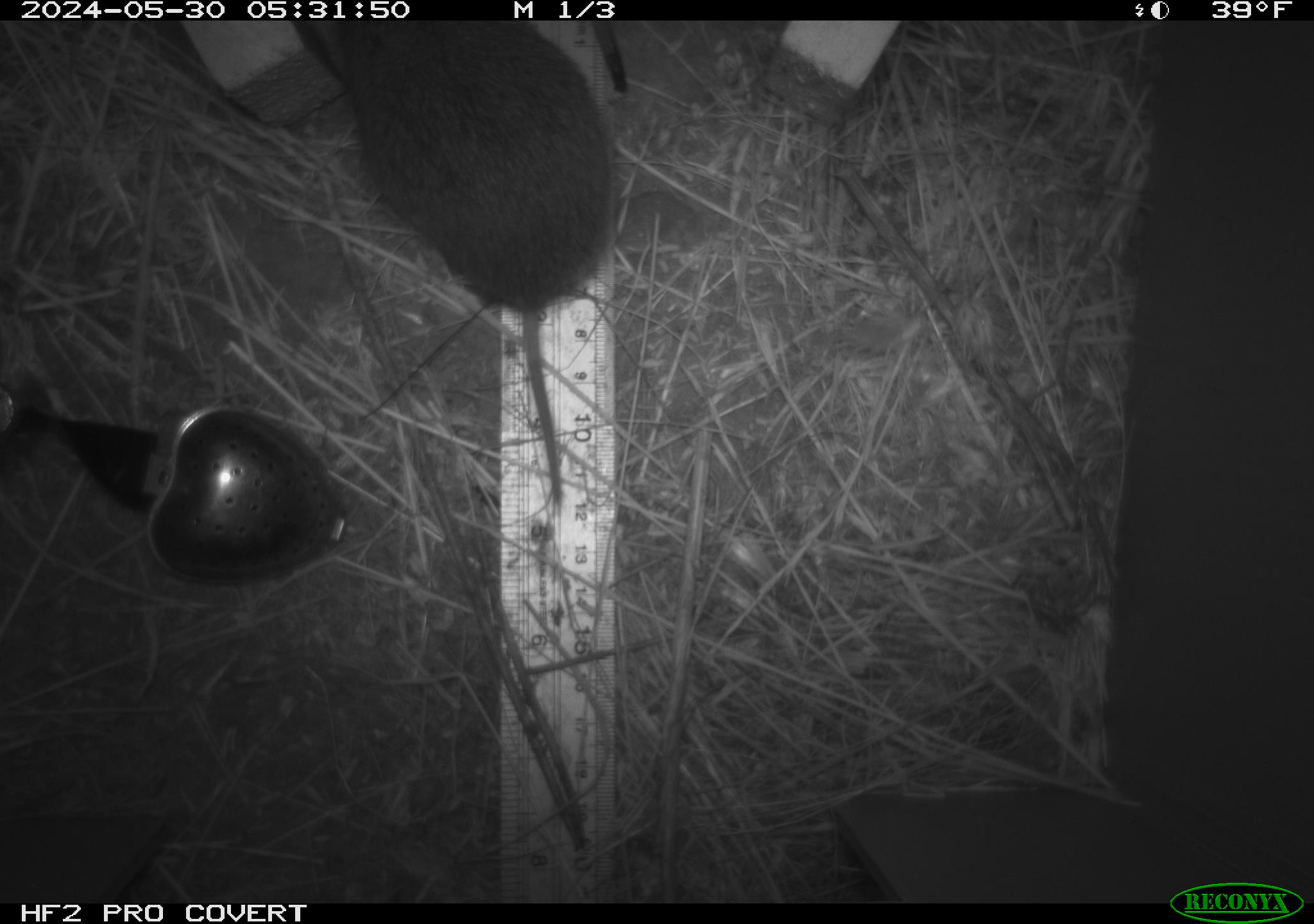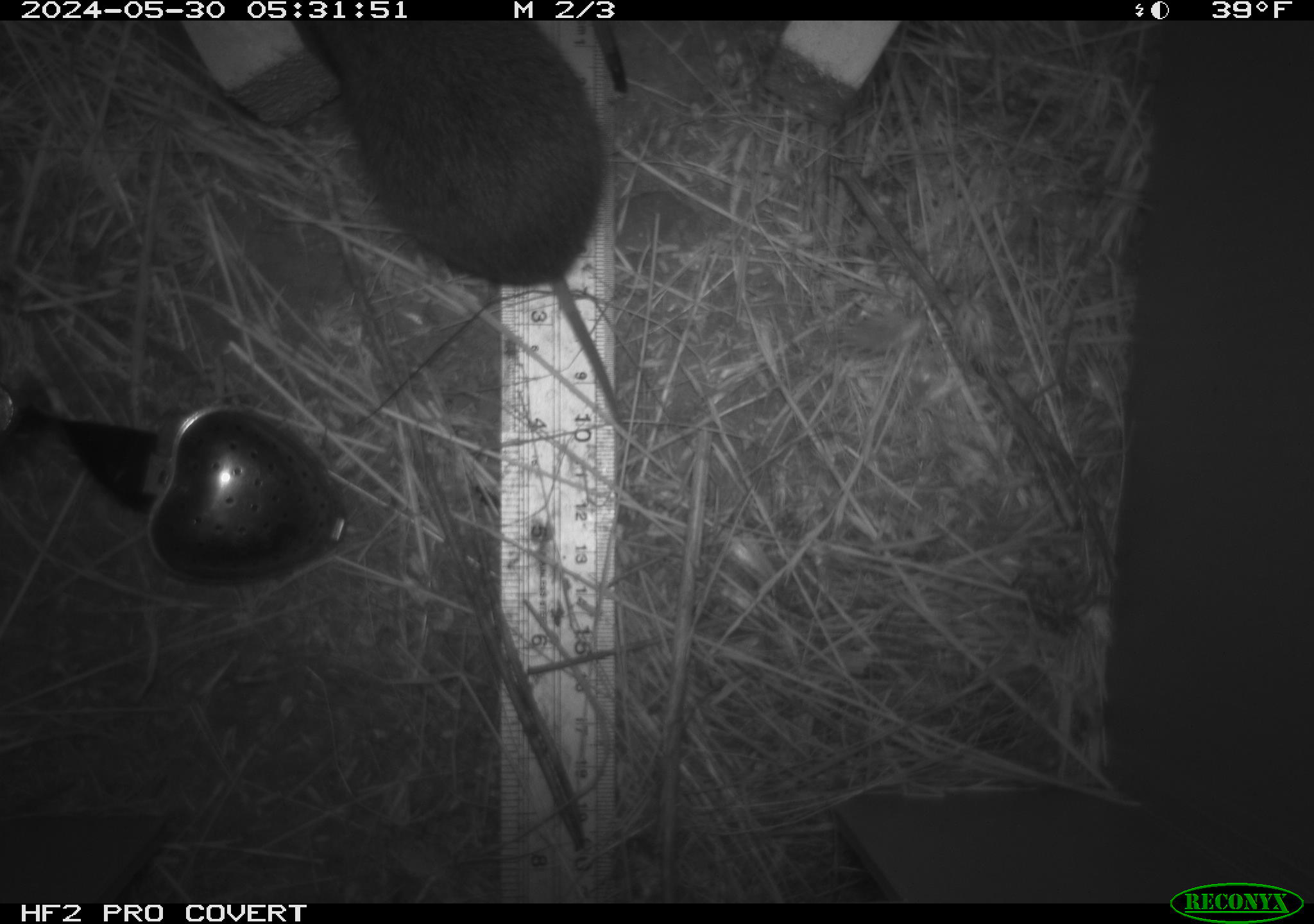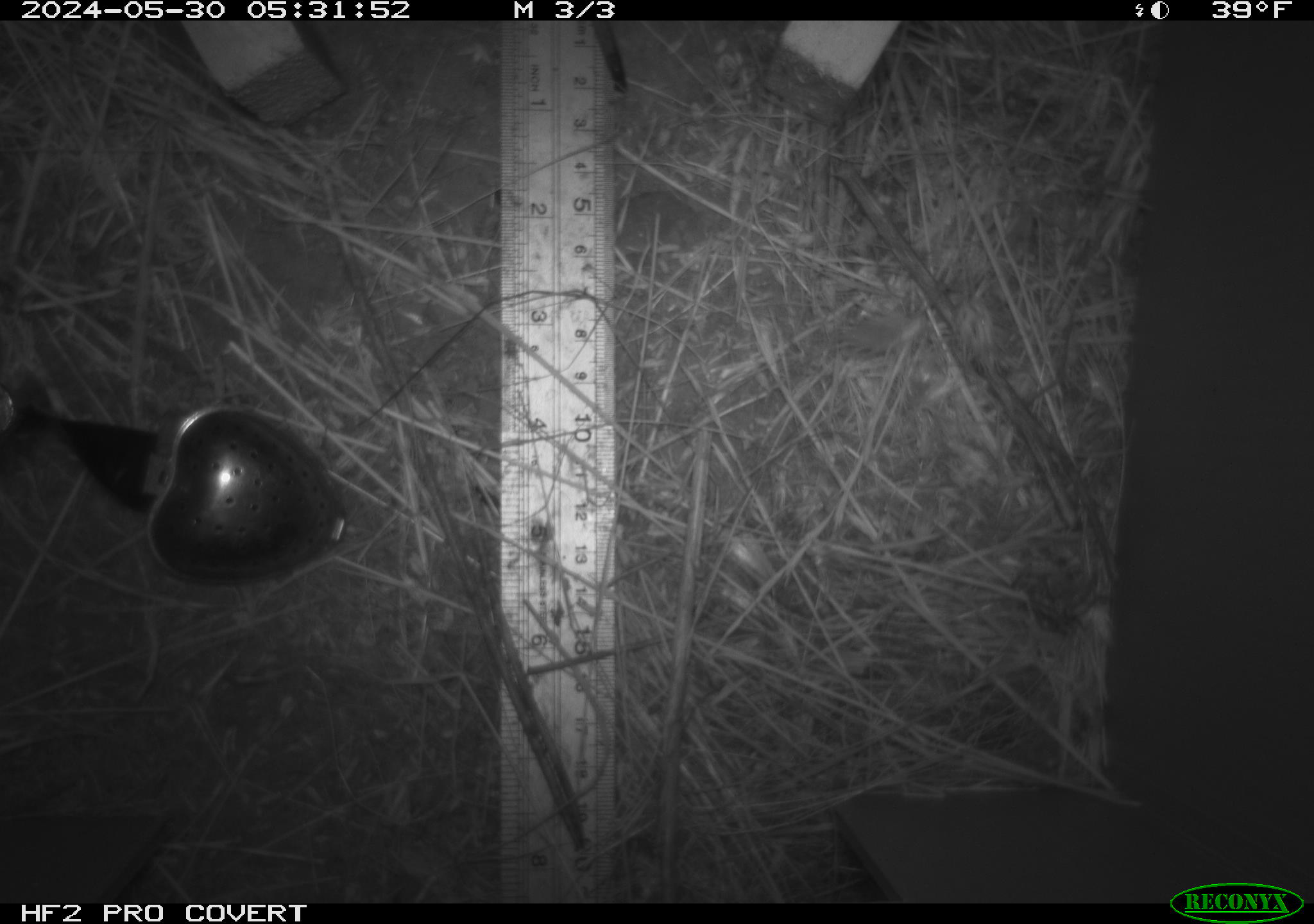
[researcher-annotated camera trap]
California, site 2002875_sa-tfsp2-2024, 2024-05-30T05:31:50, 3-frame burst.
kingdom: Animalia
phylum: Chordata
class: Mammalia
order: Rodentia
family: Cricetidae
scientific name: Arvicolinae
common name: voles, lemmings, and muskrats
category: arvicolinae subfamily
Arvicolinae subfamily (voles, lemmings, and muskrats) (Arvicolinae).